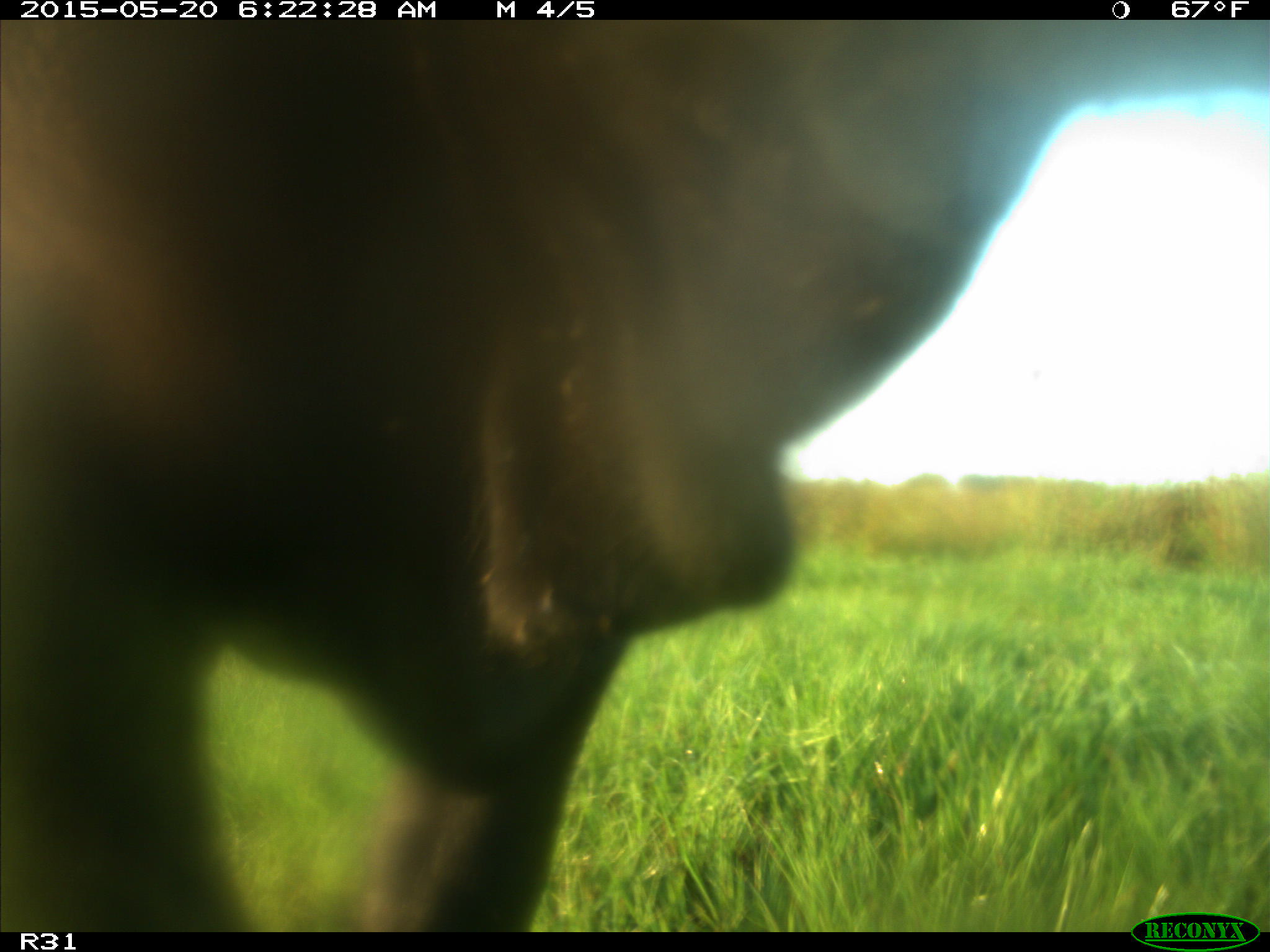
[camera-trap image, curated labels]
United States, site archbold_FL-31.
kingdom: Animalia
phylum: Chordata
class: Mammalia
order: Artiodactyla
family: Bovidae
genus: Bos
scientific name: Bos taurus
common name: domestic cow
Bos taurus (domestic cow).